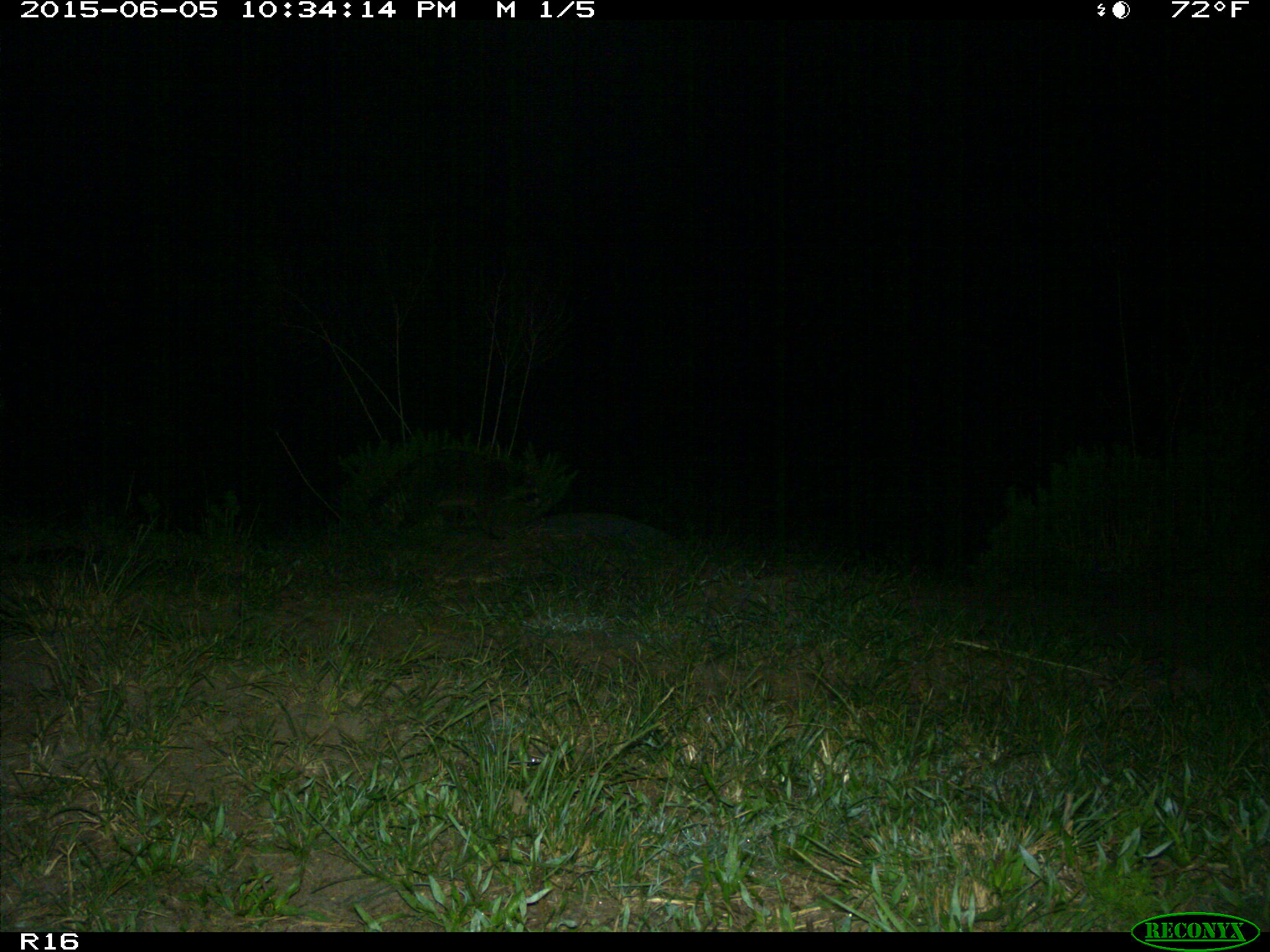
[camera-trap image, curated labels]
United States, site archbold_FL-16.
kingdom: Animalia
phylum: Chordata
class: Mammalia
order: Carnivora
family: Procyonidae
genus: Procyon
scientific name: Procyon lotor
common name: common raccoon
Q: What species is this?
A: Procyon lotor (common raccoon).